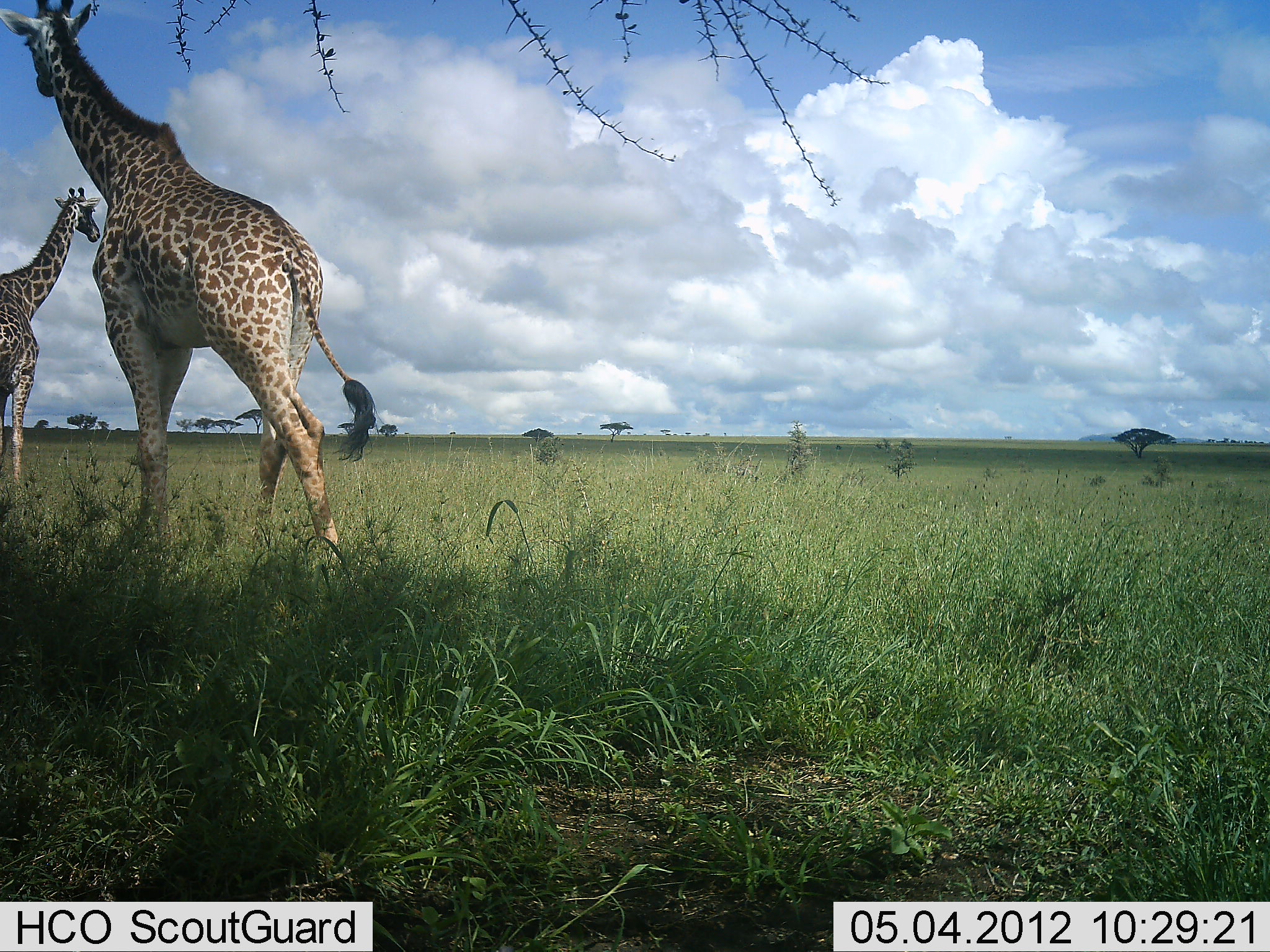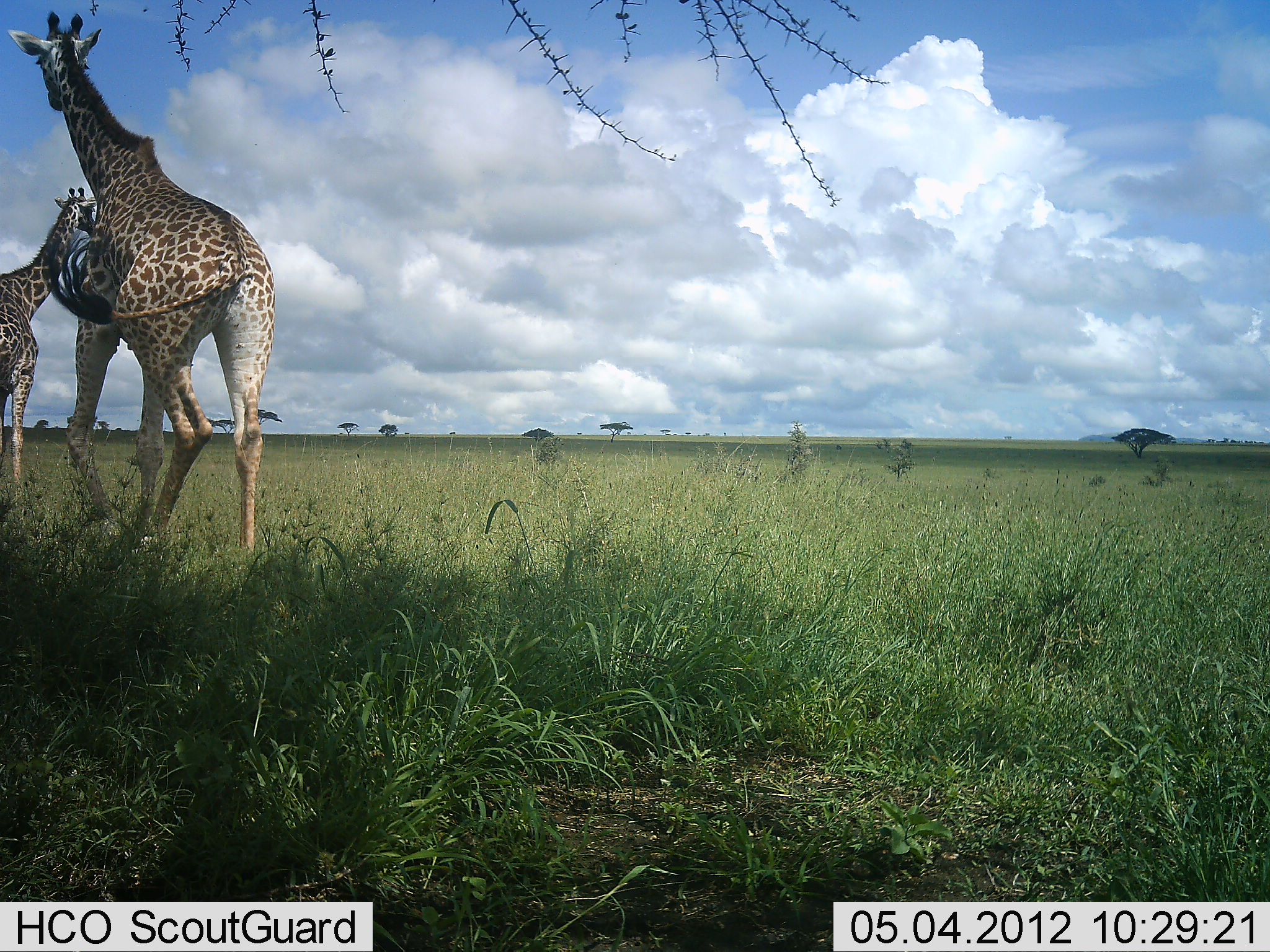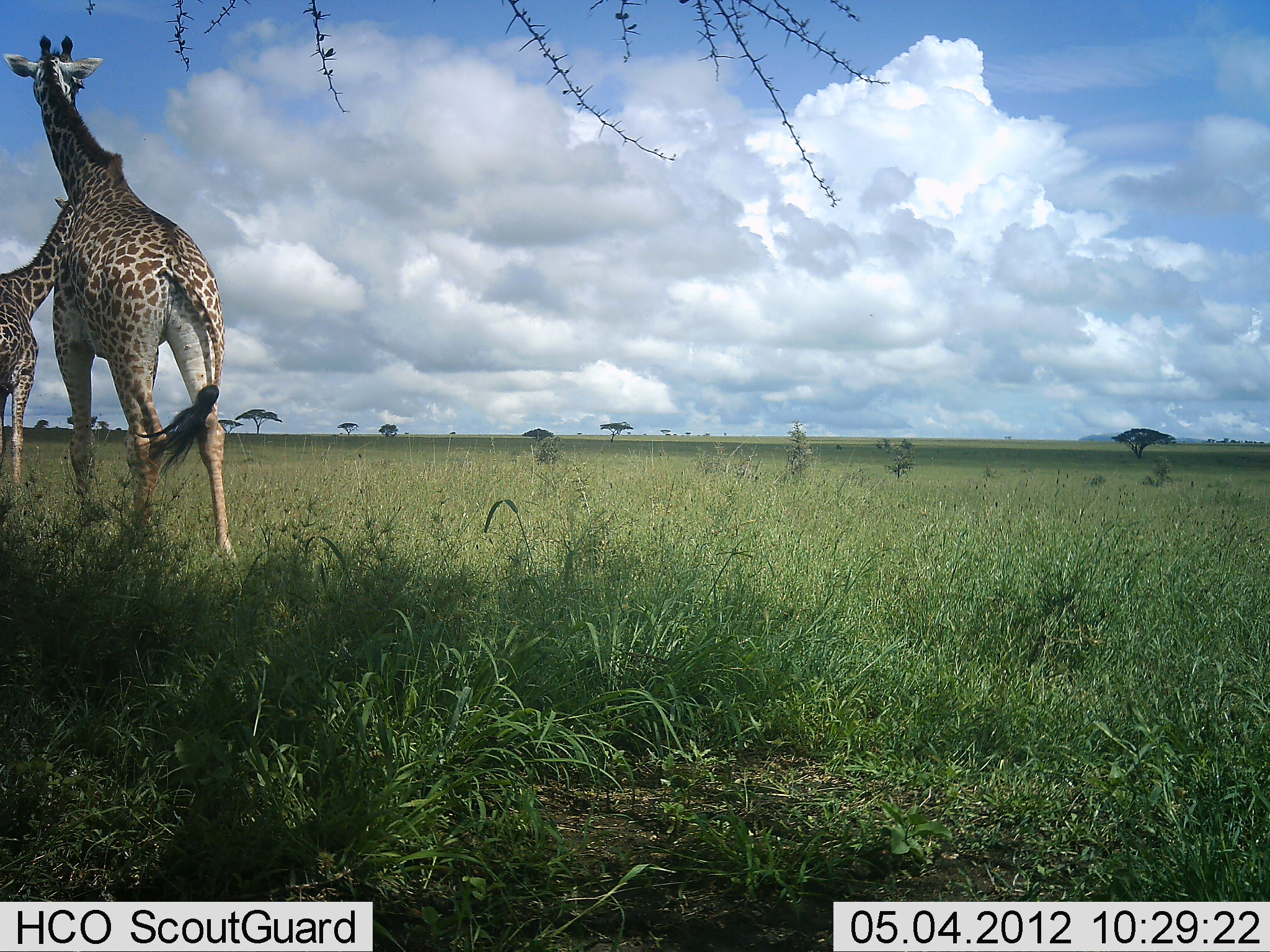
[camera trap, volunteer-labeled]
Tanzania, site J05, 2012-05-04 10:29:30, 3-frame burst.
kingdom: Animalia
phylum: Chordata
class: Mammalia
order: Artiodactyla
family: Giraffidae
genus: Giraffa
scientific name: Giraffa camelopardalis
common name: giraffe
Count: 2.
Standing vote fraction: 80%.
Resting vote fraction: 0%.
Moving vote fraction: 83%.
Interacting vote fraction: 0%.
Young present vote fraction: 3%.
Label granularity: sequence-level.